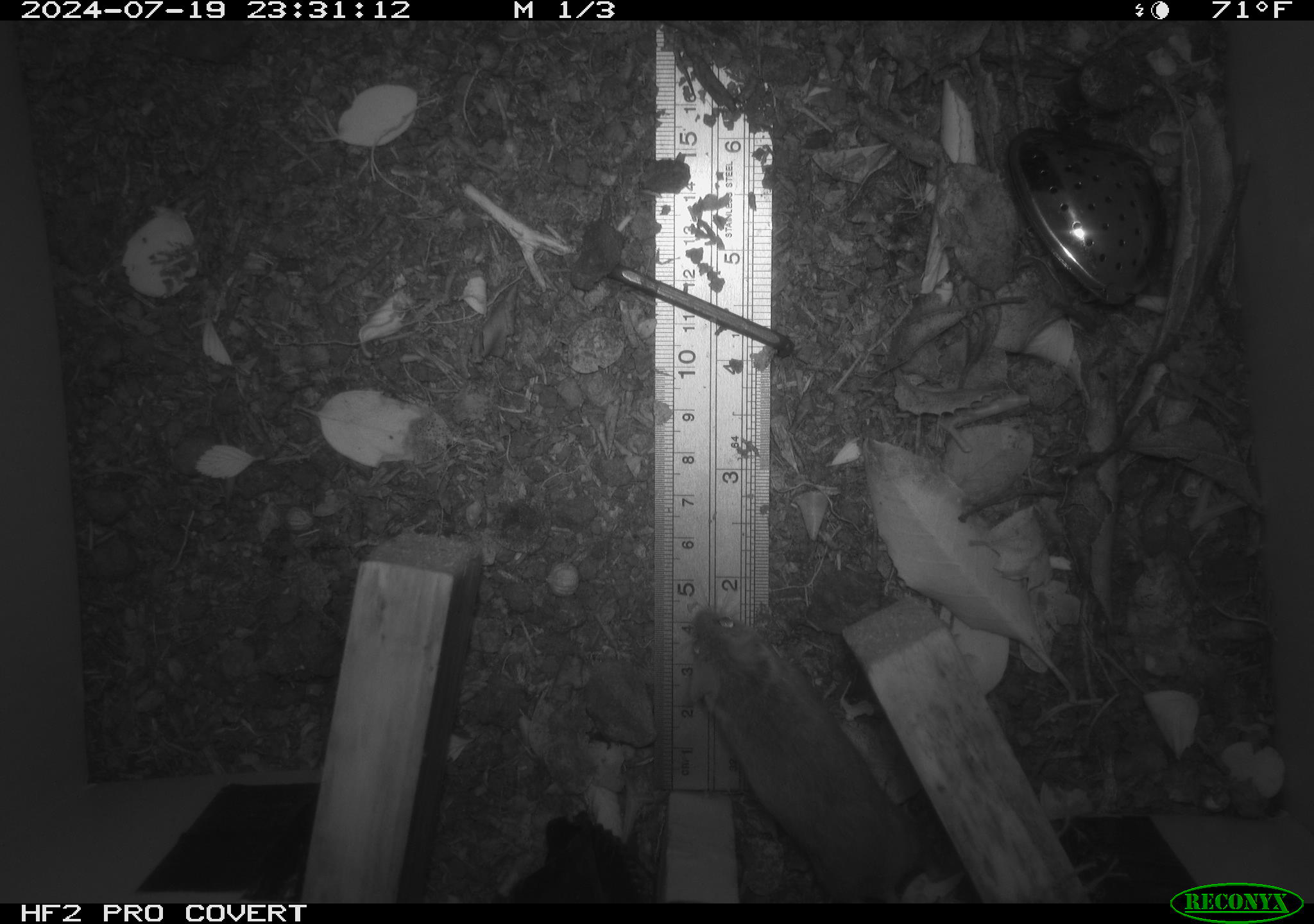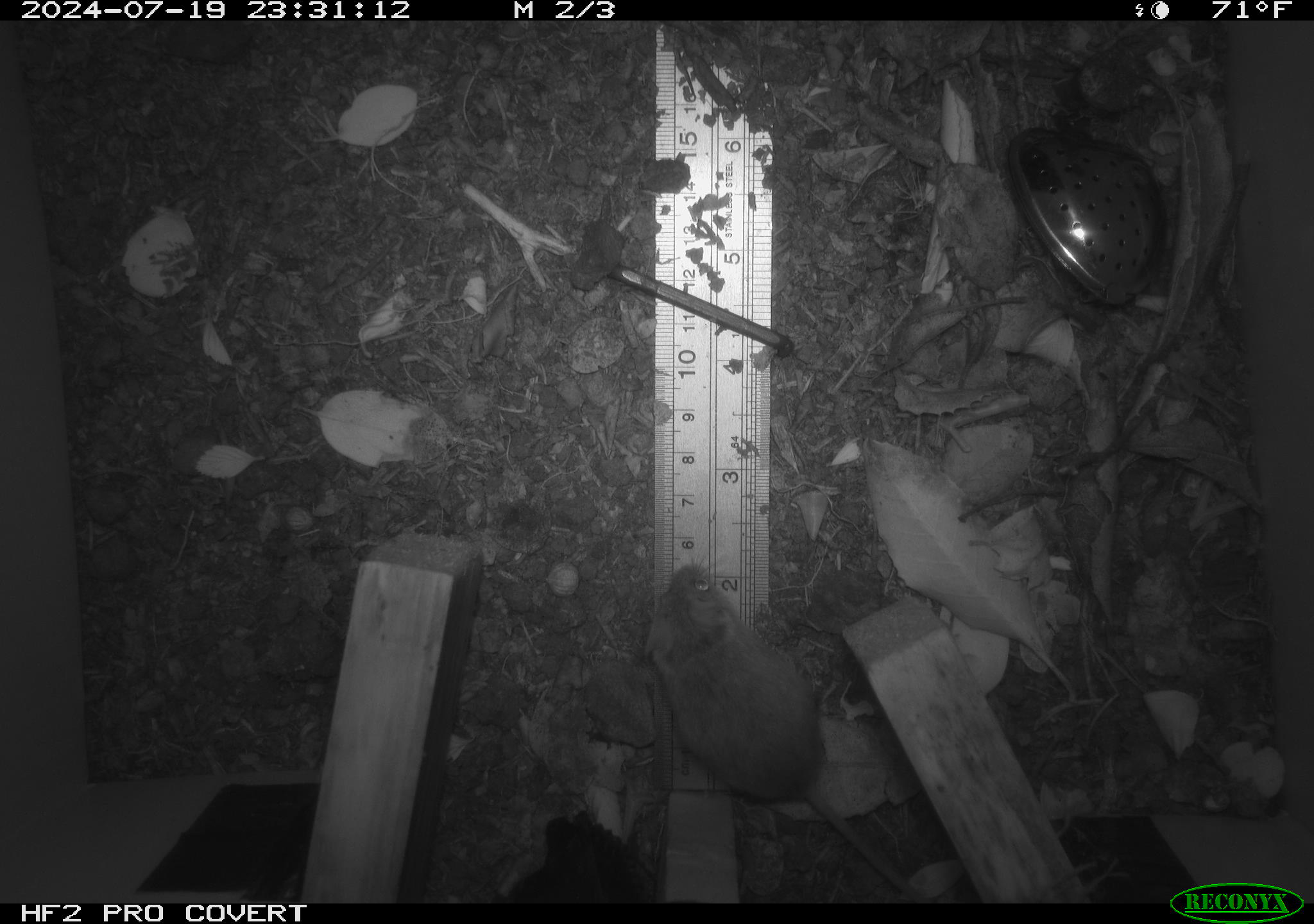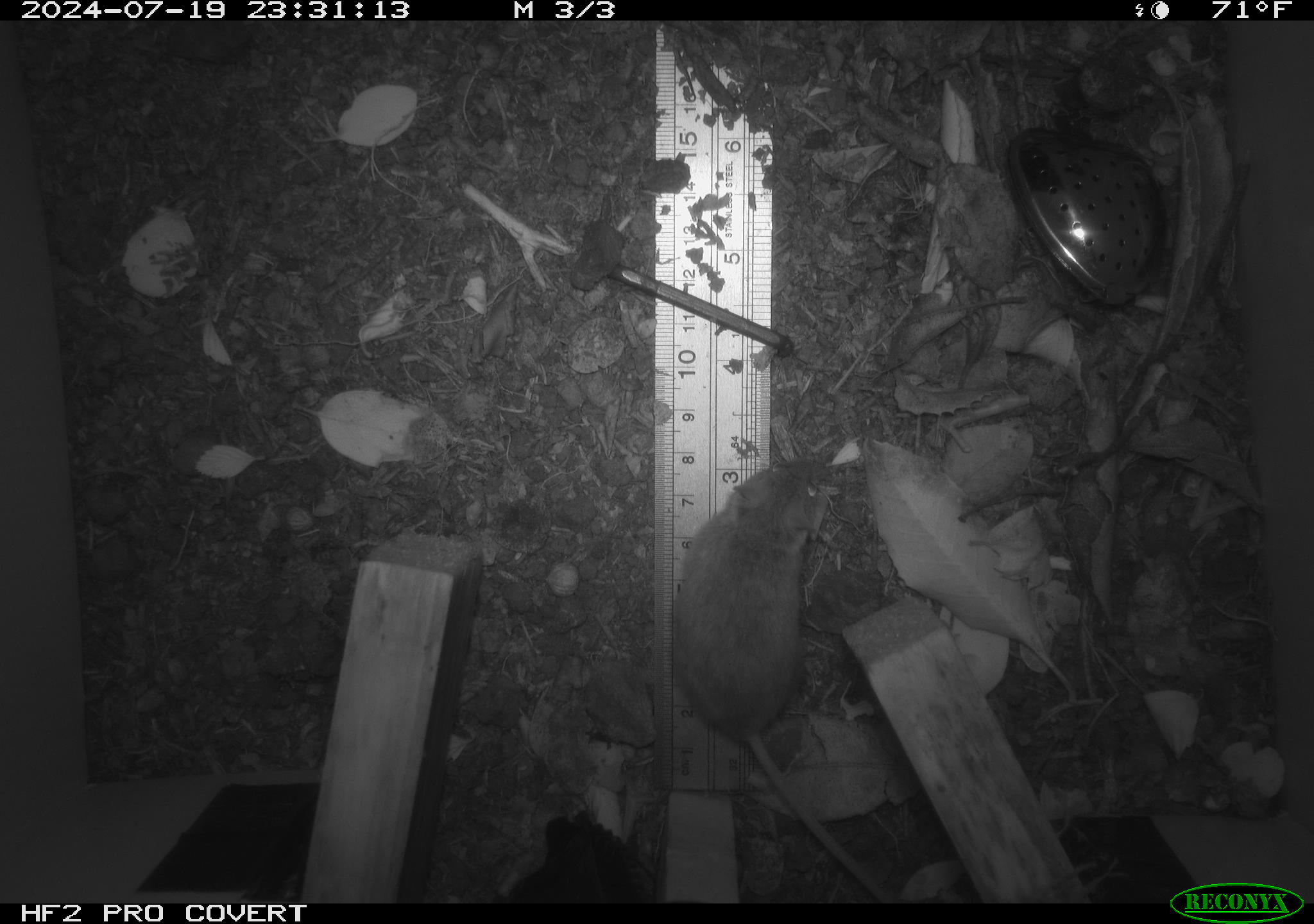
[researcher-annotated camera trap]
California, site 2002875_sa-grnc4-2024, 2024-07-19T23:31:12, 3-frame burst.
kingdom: Animalia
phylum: Chordata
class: Mammalia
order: Rodentia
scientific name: Rodentia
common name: rodent